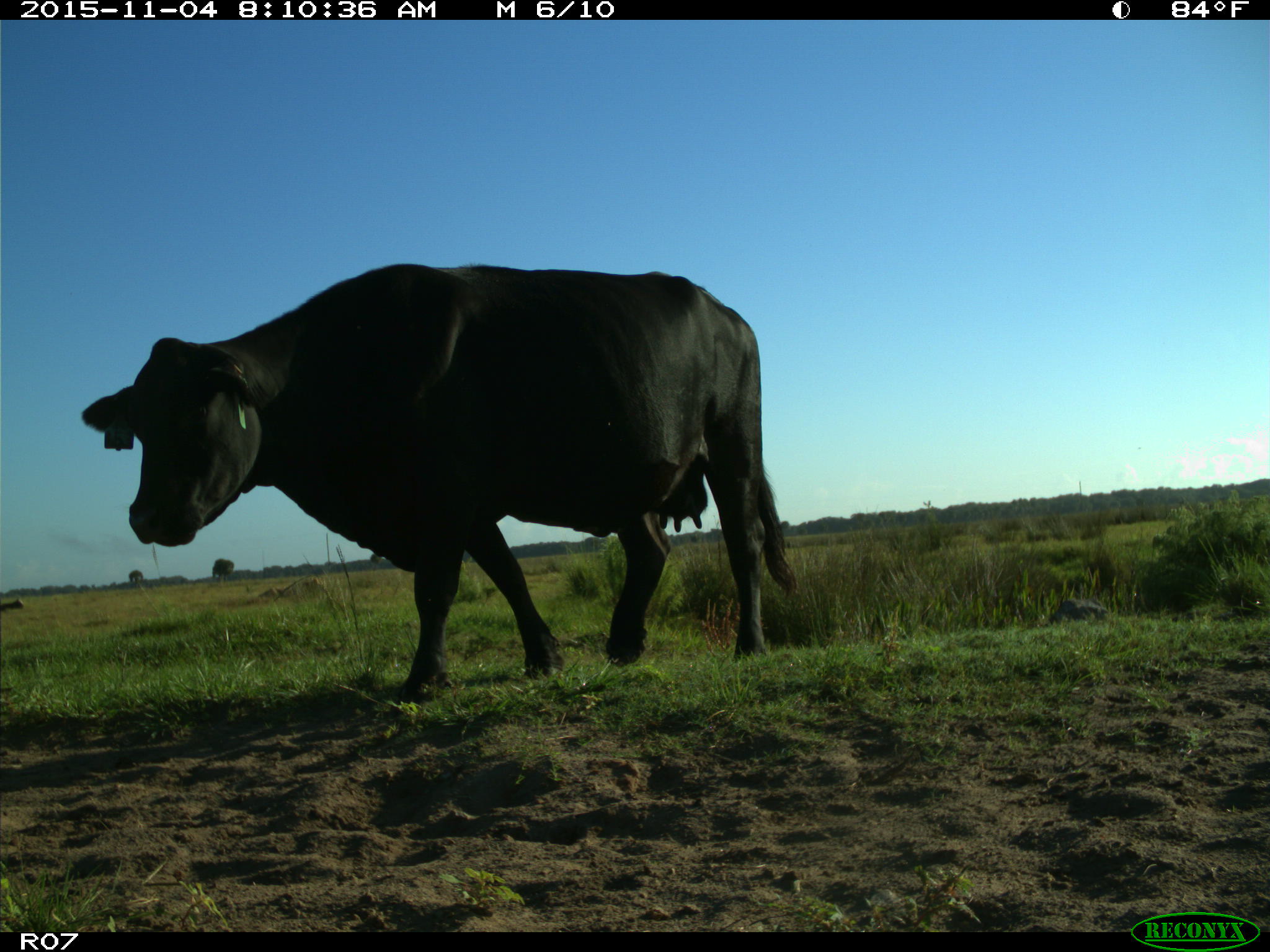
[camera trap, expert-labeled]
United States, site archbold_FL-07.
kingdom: Animalia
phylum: Chordata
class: Mammalia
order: Artiodactyla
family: Bovidae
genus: Bos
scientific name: Bos taurus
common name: domestic cow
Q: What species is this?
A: Bos taurus (domestic cow).